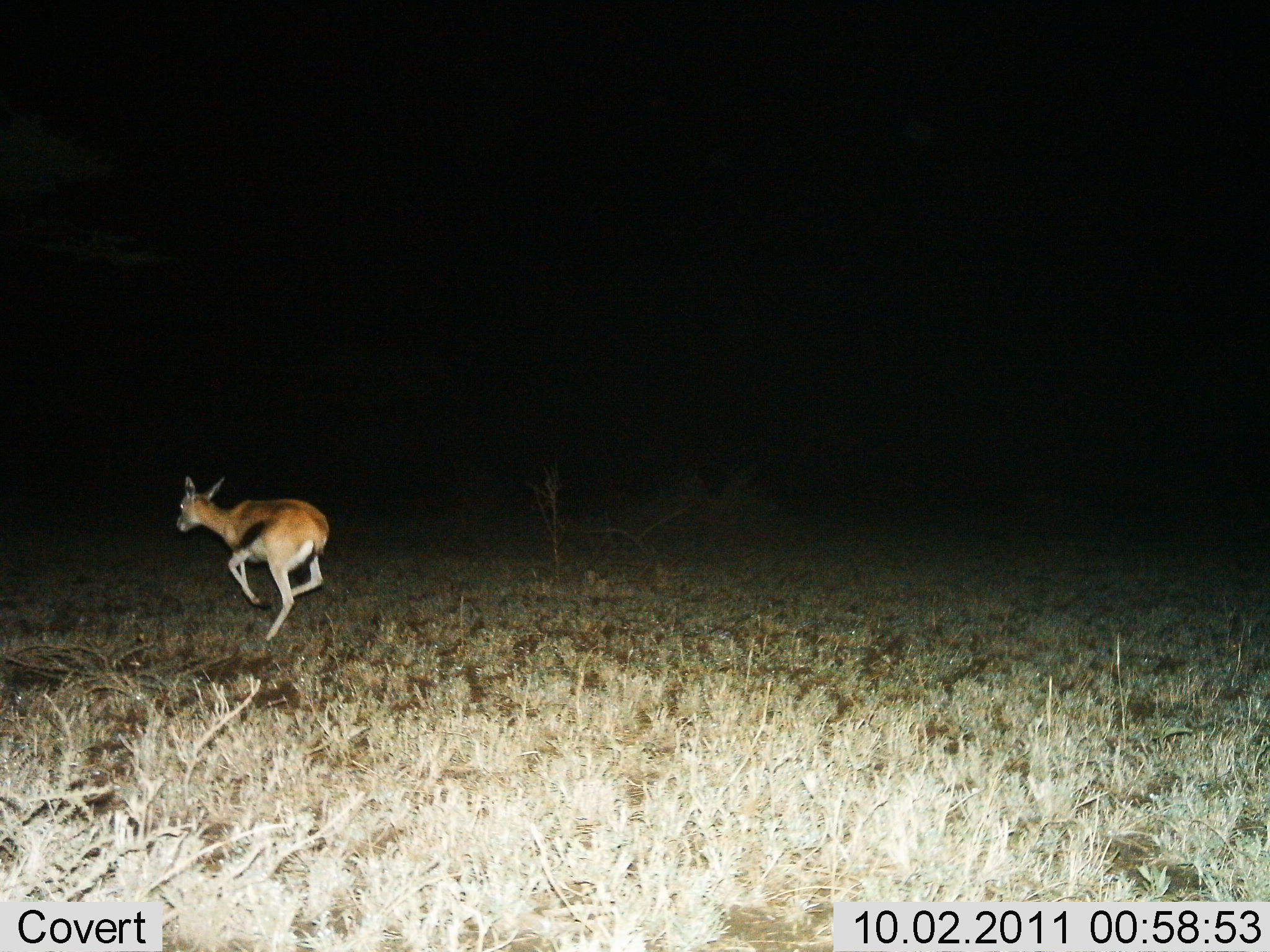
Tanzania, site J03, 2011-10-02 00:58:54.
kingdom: Animalia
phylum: Chordata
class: Mammalia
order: Artiodactyla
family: Bovidae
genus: Eudorcas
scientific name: Eudorcas thomsonii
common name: thomson's gazelle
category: gazellethomsons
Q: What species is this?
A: Gazellethomsons (thomson's gazelle) (Eudorcas thomsonii).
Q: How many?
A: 1.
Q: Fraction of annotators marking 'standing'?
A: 0%.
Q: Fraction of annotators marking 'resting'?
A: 0%.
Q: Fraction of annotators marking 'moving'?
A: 100%.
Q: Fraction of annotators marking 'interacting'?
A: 0%.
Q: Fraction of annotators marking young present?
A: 0%.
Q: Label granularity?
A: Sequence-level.